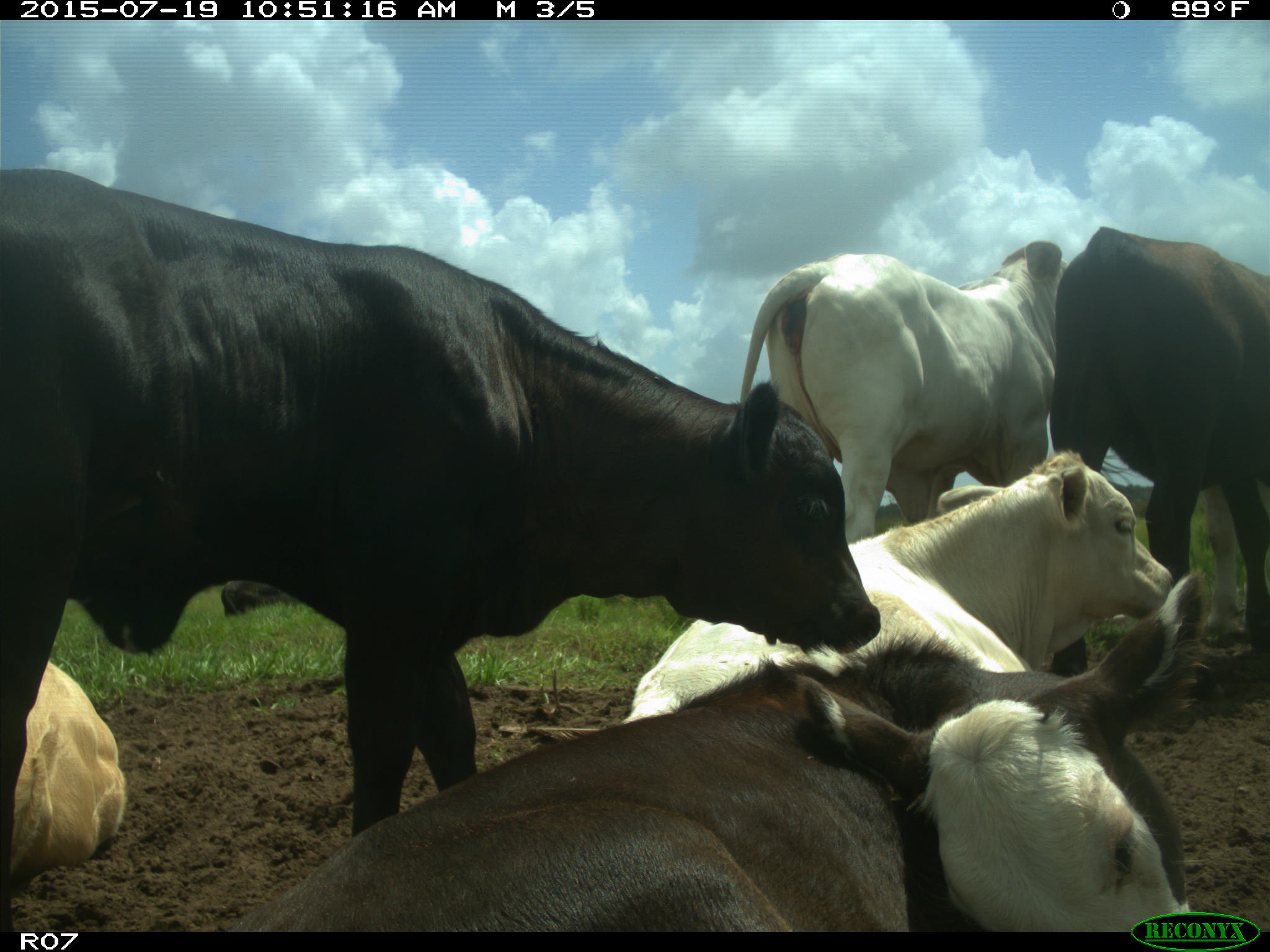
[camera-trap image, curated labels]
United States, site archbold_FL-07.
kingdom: Animalia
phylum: Chordata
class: Mammalia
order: Artiodactyla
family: Bovidae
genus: Bos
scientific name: Bos taurus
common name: domestic cow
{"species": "Bos taurus (domestic cow)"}